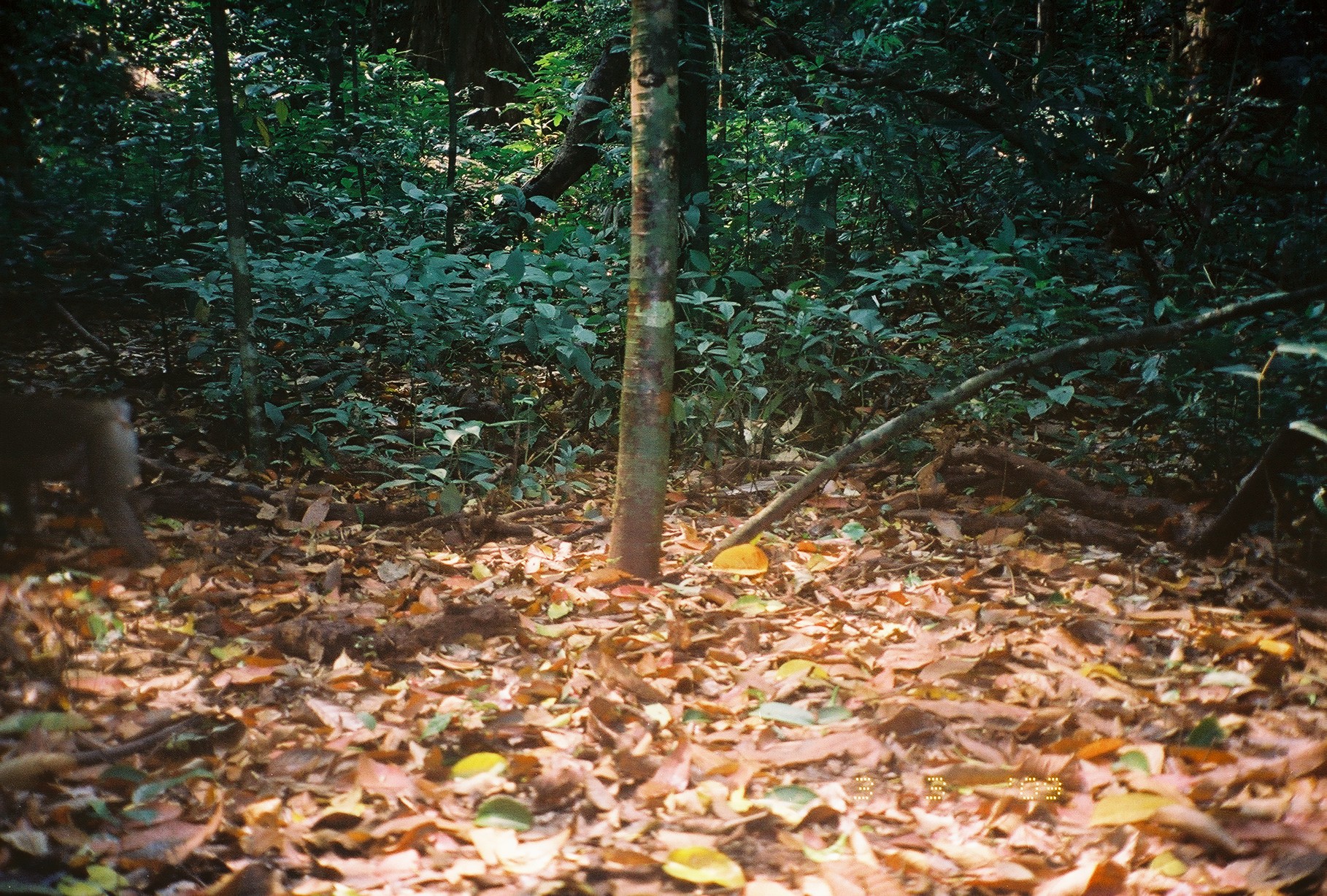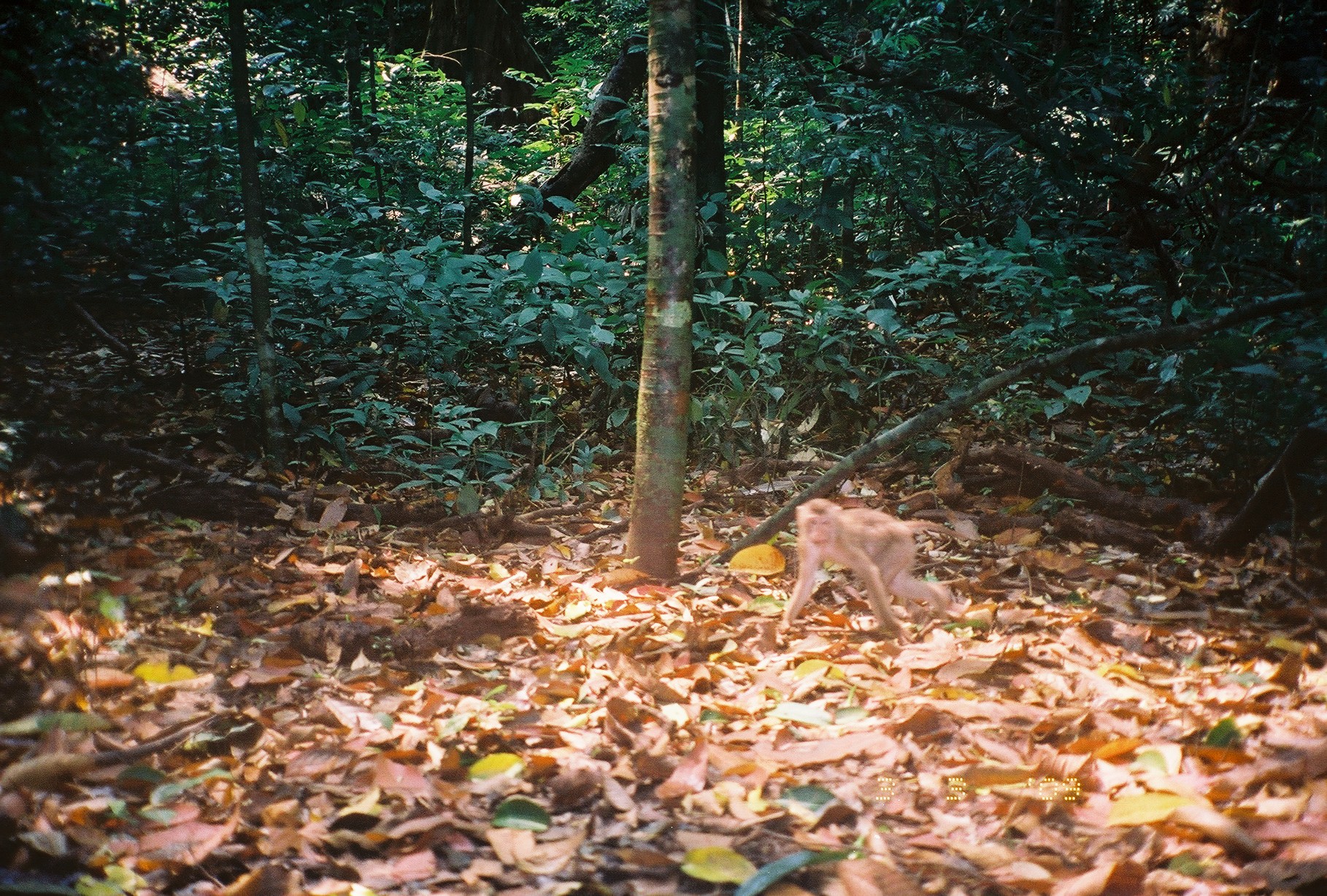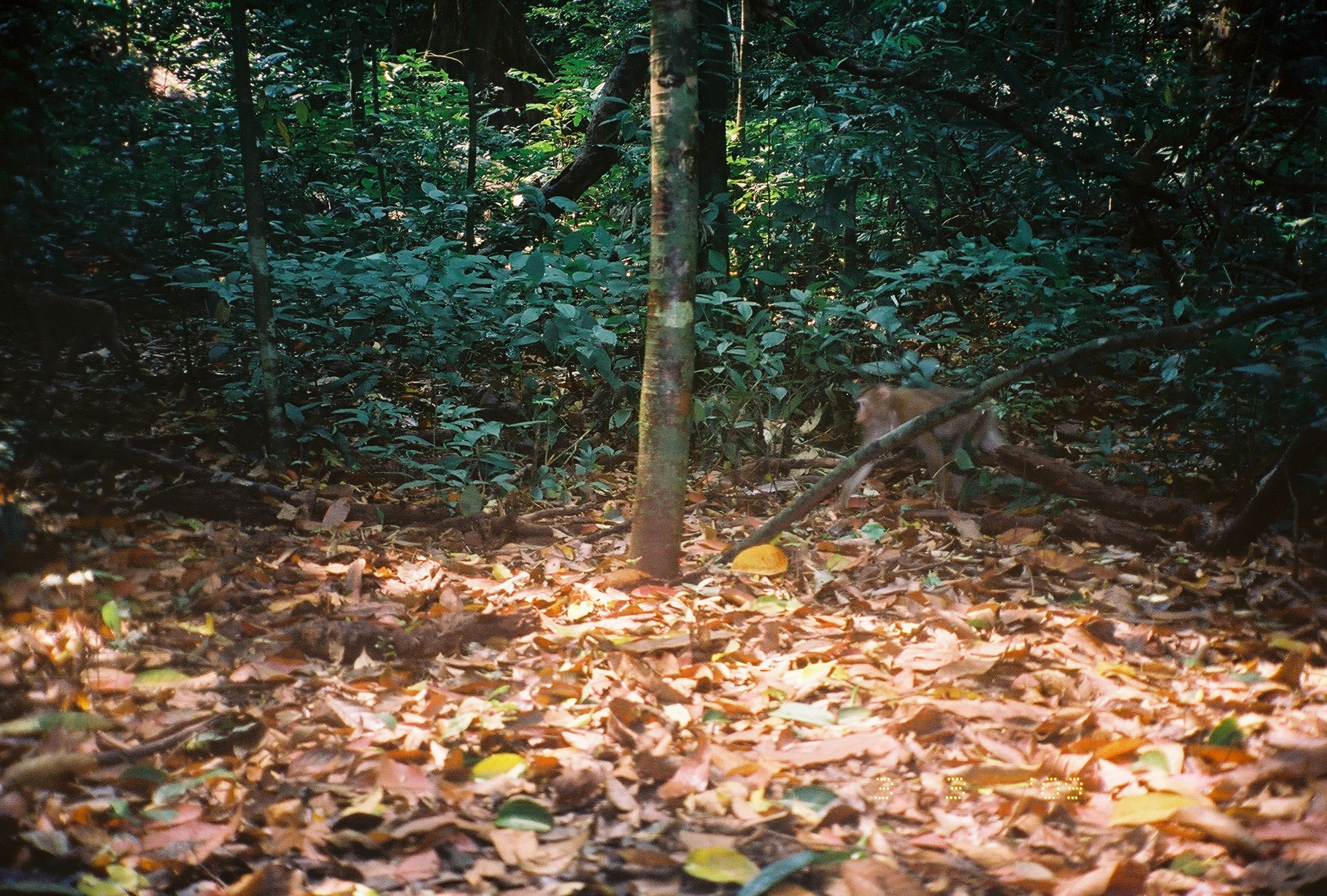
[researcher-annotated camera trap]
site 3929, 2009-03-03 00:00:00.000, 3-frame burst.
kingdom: Animalia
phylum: Chordata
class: Mammalia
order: Primates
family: Cercopithecidae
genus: Macaca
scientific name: Macaca nemestrina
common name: southern pig-tailed macaque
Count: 1.